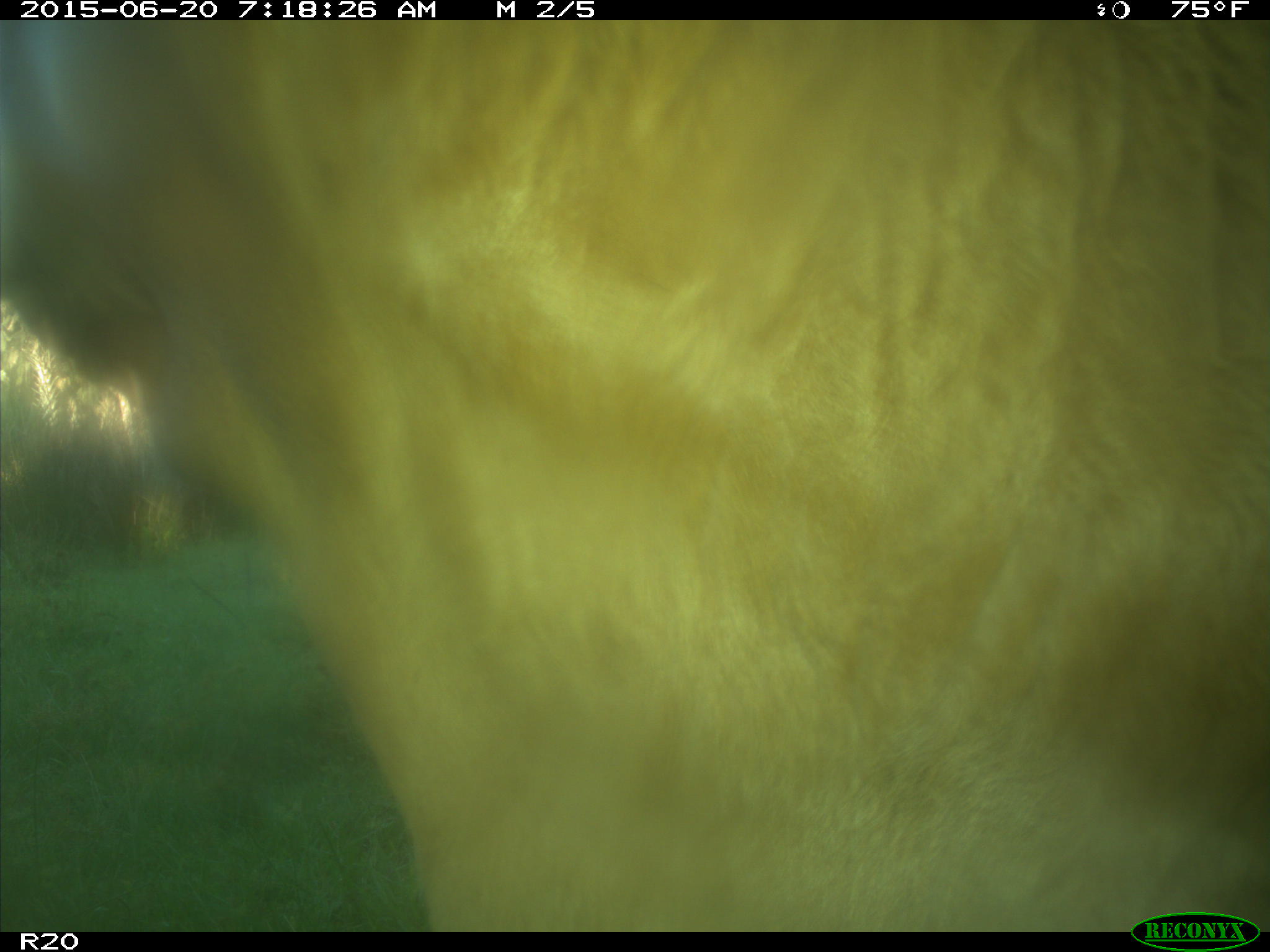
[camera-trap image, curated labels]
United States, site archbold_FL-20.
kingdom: Animalia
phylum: Chordata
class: Mammalia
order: Artiodactyla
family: Bovidae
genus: Bos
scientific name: Bos taurus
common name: domestic cow